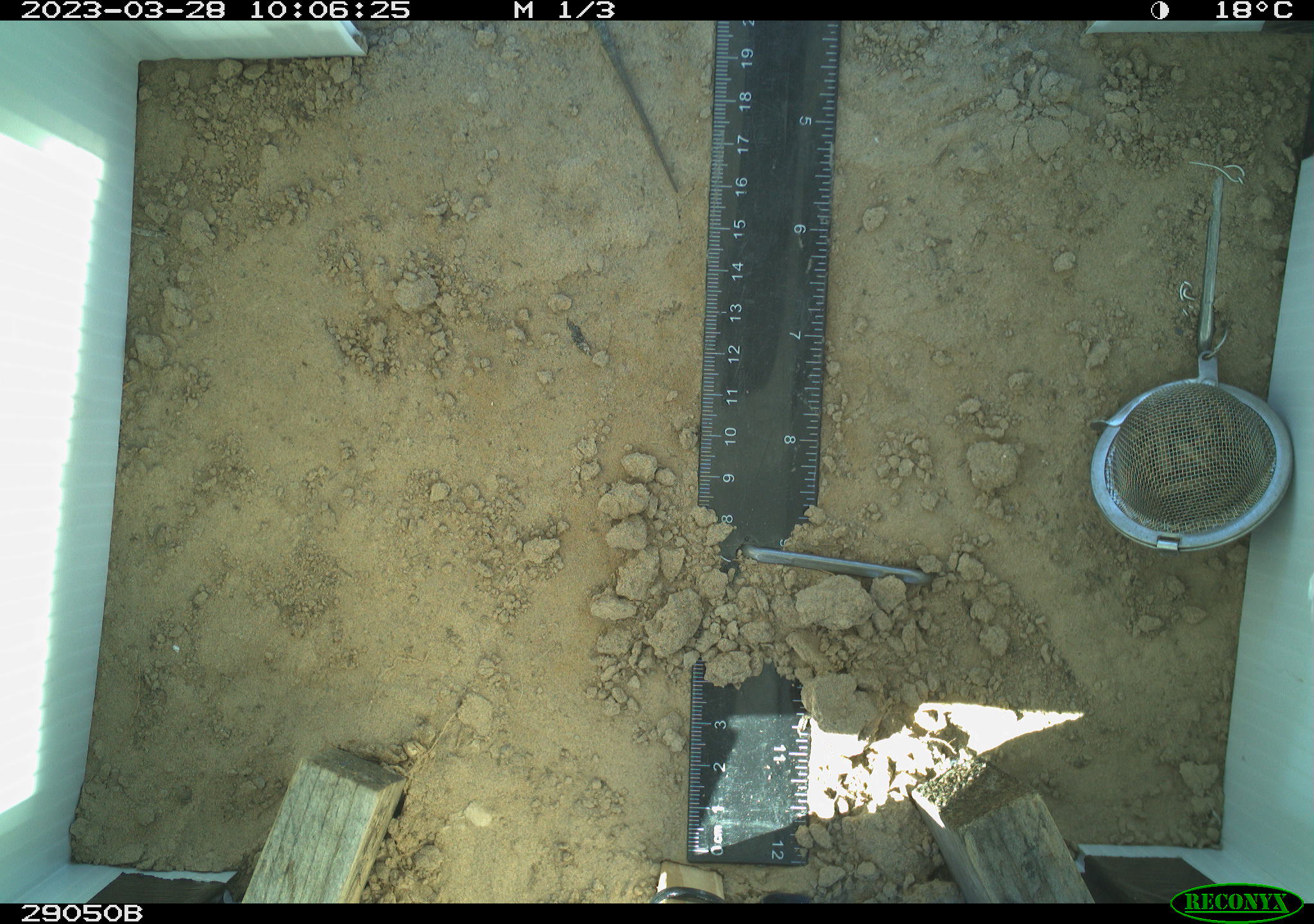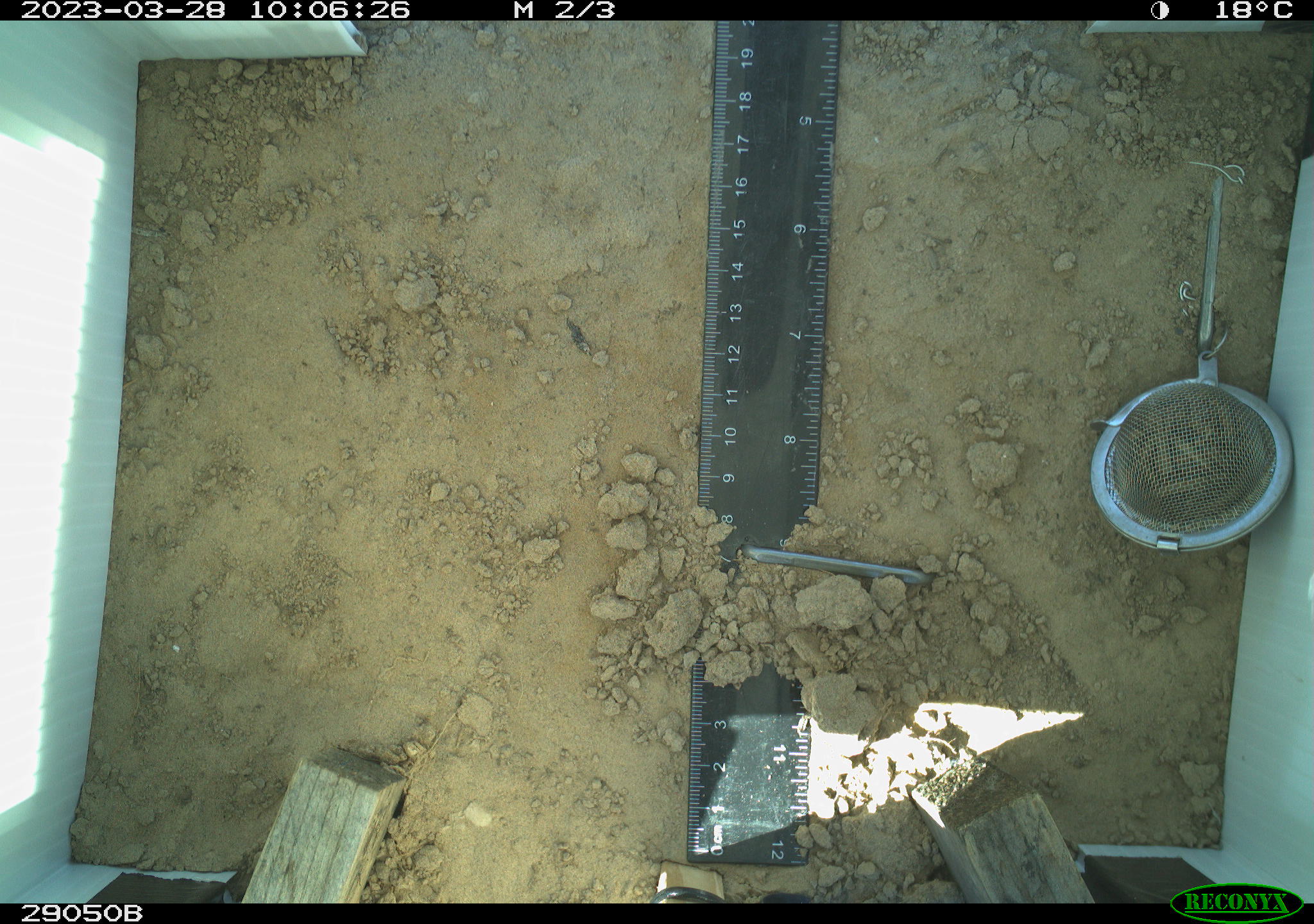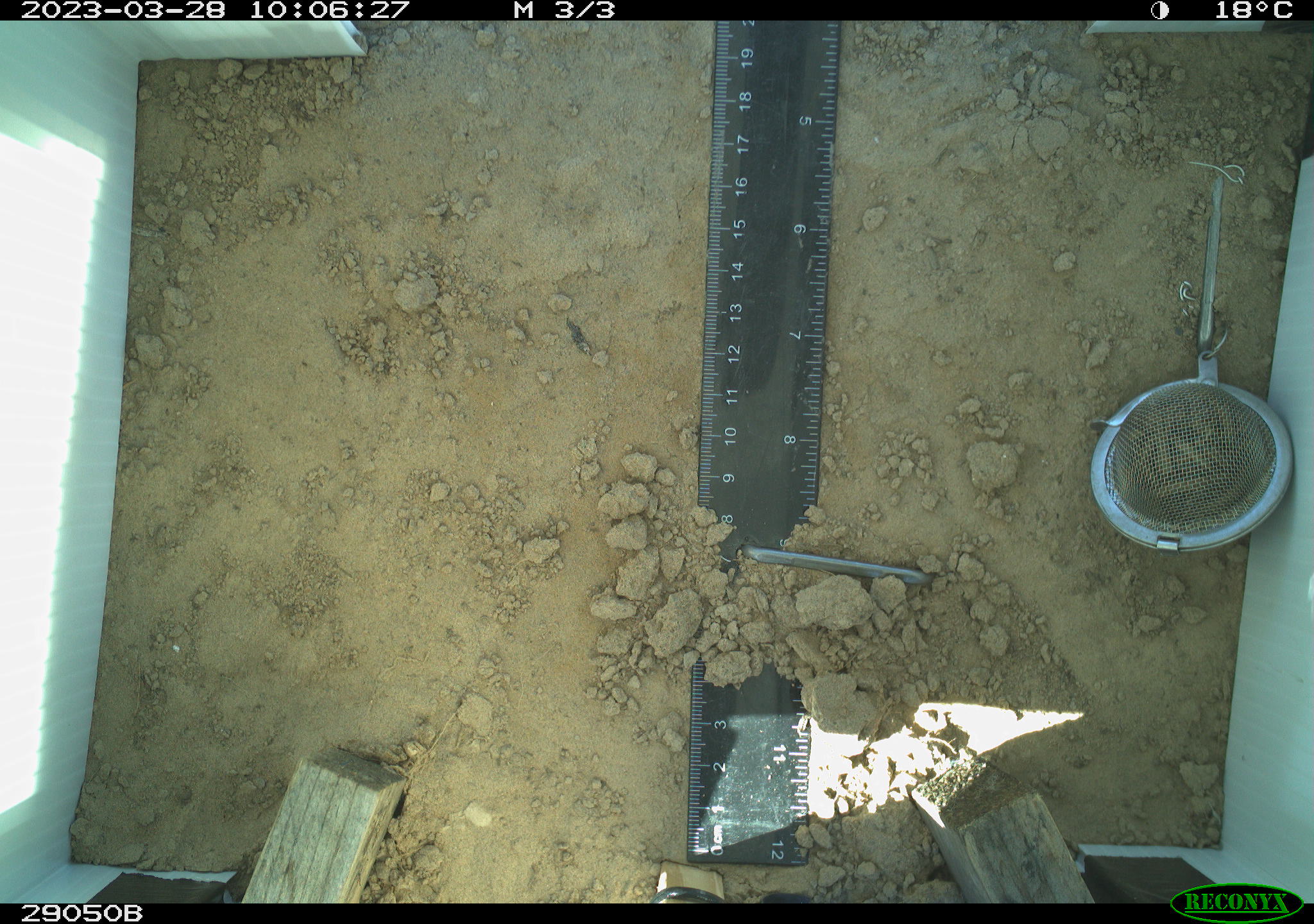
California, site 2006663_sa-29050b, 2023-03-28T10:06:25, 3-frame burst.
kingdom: Animalia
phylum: Chordata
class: Reptilia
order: Squamata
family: Teiidae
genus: Aspidoscelis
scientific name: Aspidoscelis tigris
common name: western whiptail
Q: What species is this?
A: Western whiptail (Aspidoscelis tigris).